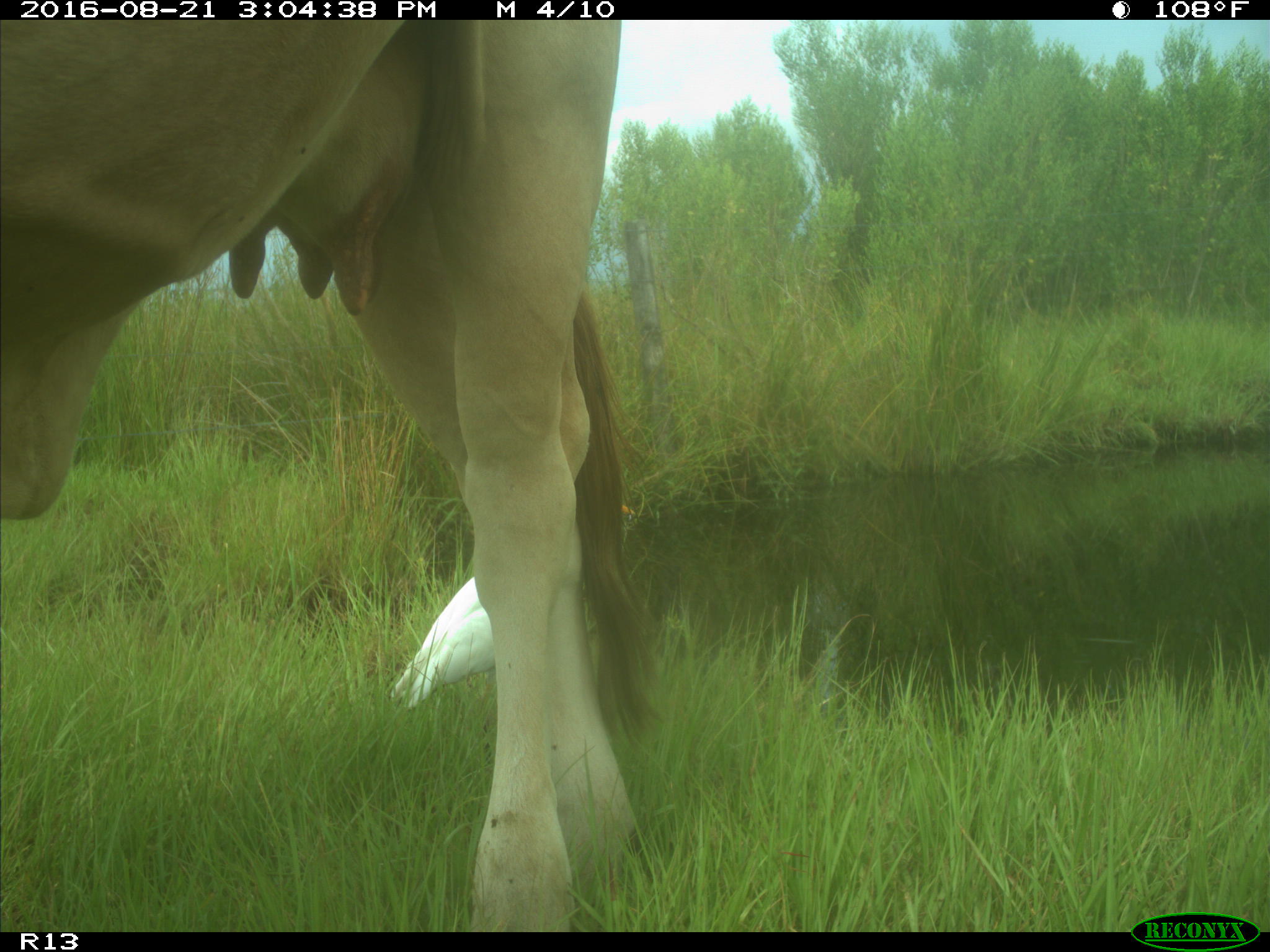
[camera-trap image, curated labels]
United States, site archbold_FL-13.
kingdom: Animalia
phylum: Chordata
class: Mammalia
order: Artiodactyla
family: Bovidae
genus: Bos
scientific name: Bos taurus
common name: domestic cow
Bos taurus (domestic cow).